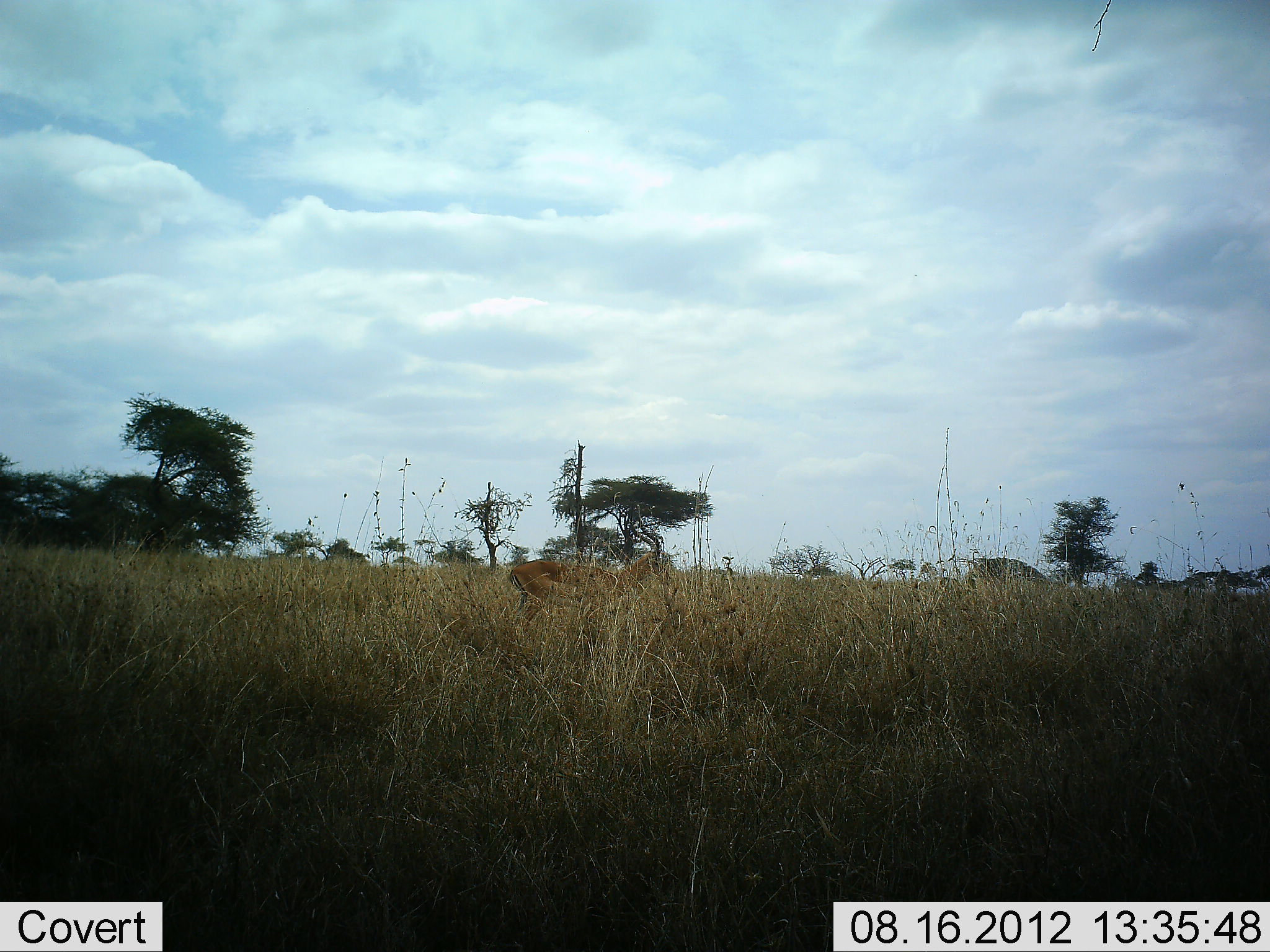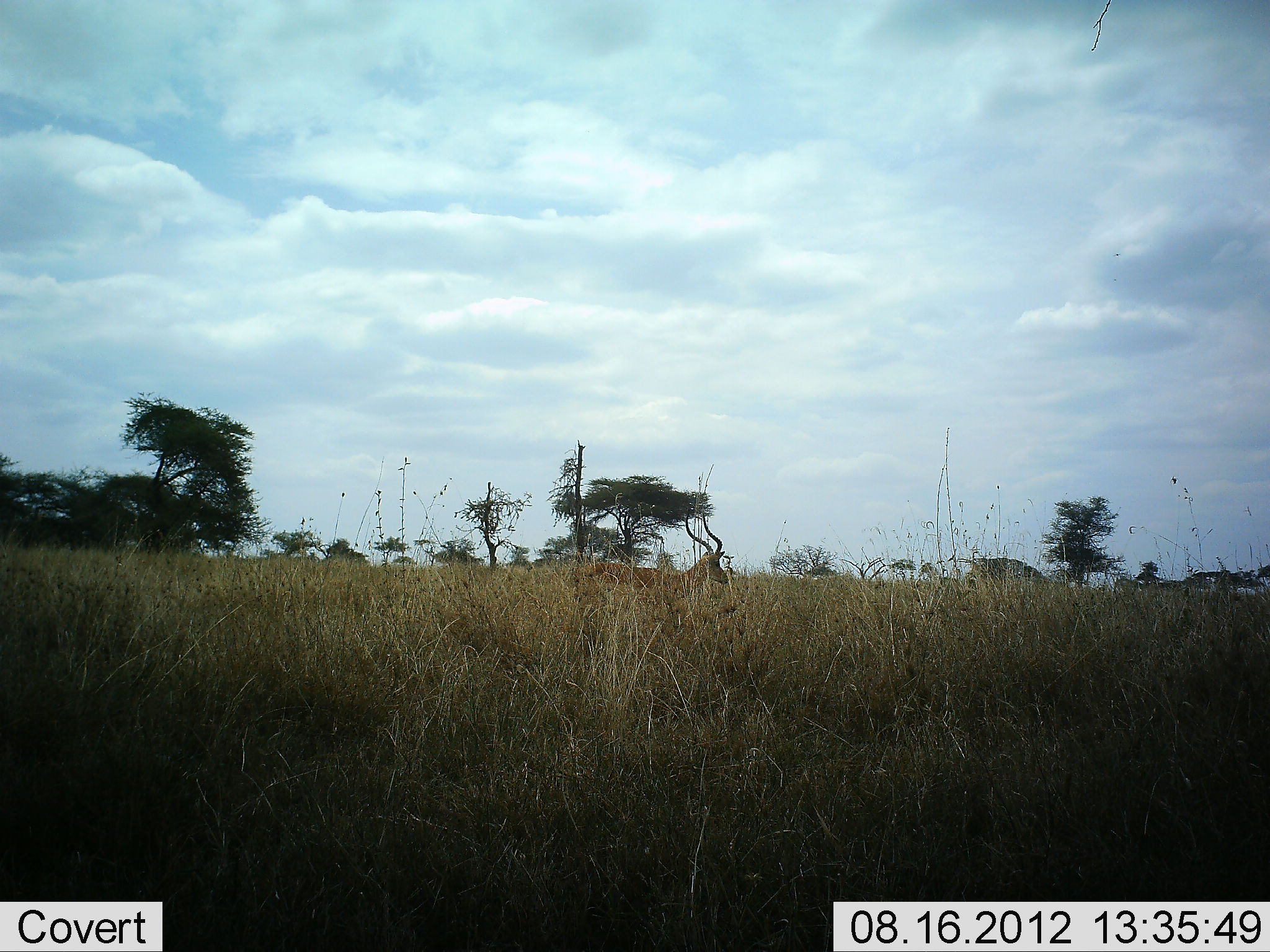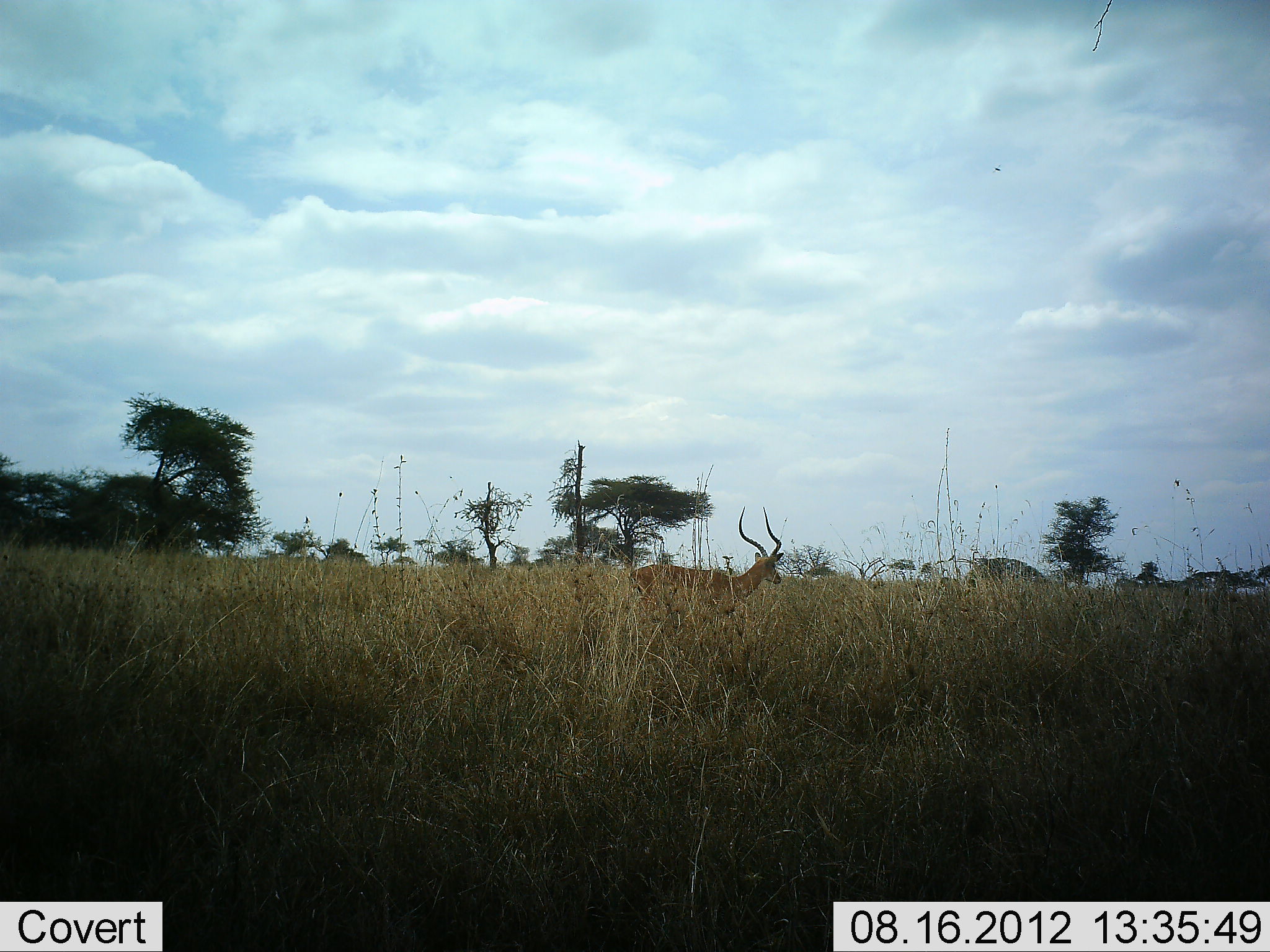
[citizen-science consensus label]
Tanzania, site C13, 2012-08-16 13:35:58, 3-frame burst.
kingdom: Animalia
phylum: Chordata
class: Mammalia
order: Artiodactyla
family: Bovidae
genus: Aepyceros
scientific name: Aepyceros melampus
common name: impala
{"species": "impala (Aepyceros melampus)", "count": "1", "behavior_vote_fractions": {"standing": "10%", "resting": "0%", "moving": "90%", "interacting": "0%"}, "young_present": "0%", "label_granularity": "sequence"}